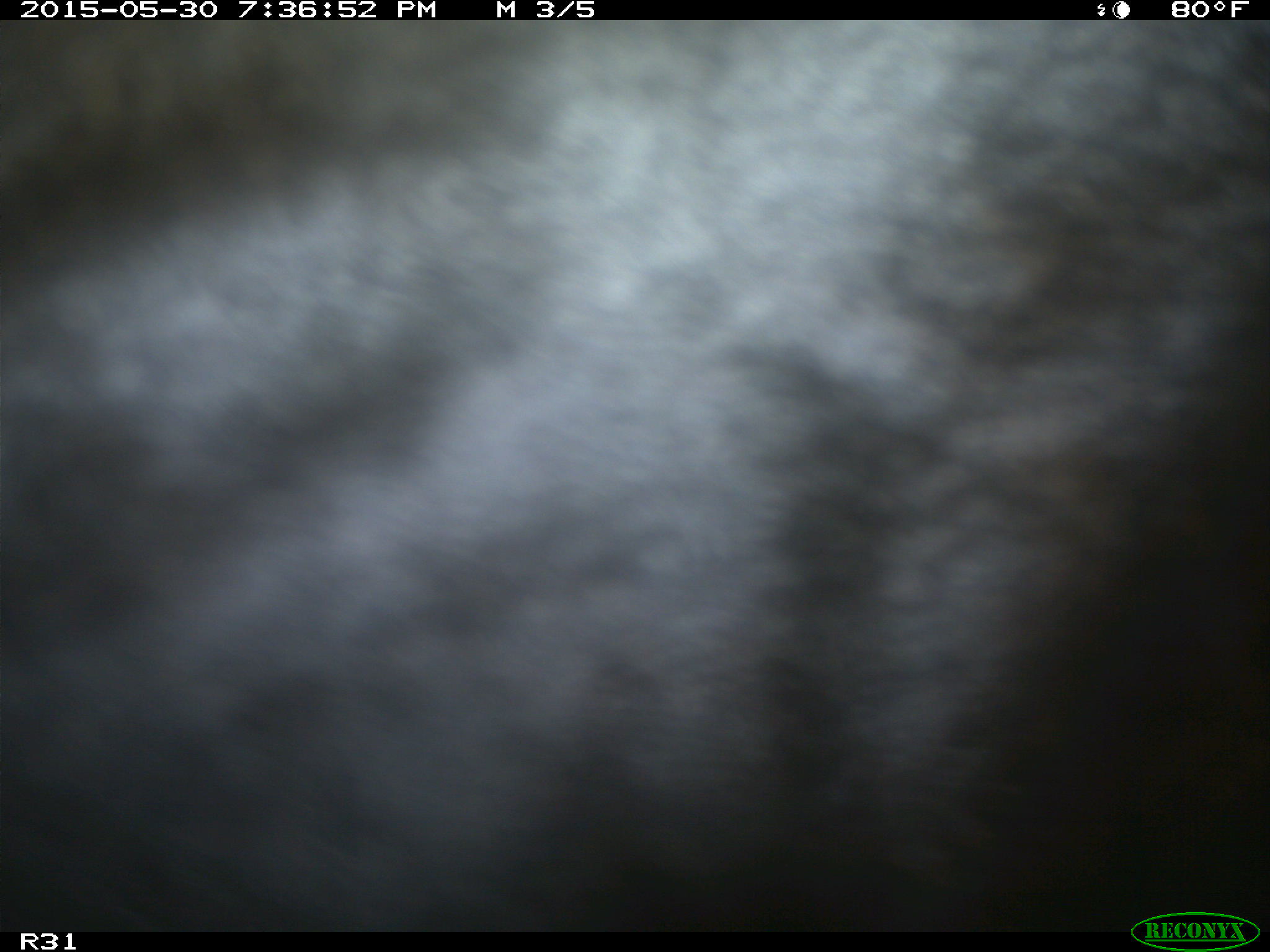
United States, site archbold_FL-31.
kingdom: Animalia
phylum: Chordata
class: Mammalia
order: Artiodactyla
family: Bovidae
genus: Bos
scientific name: Bos taurus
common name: domestic cow